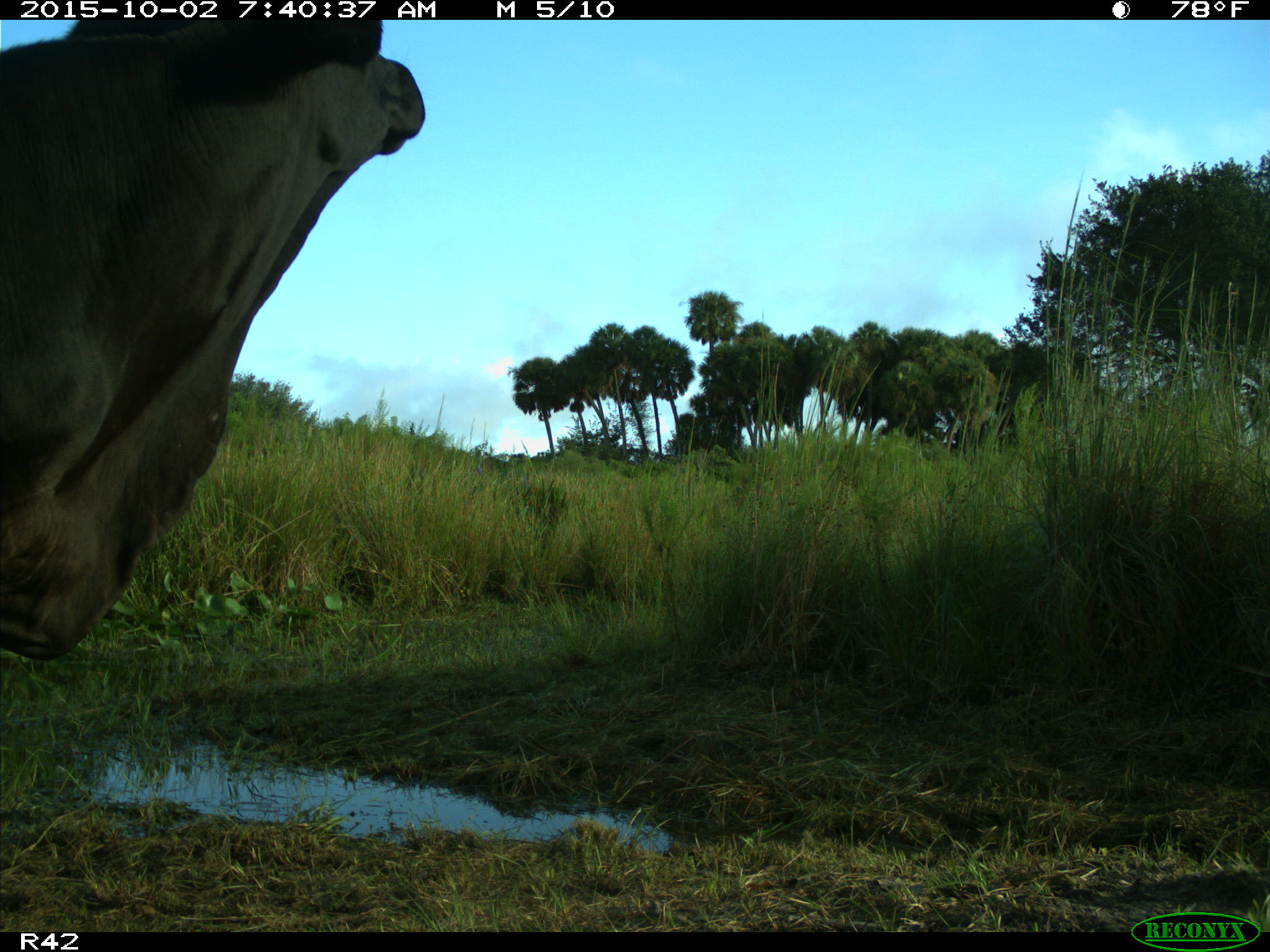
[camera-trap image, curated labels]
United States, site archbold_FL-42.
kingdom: Animalia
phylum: Chordata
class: Mammalia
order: Artiodactyla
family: Bovidae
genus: Bos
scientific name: Bos taurus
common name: domestic cow